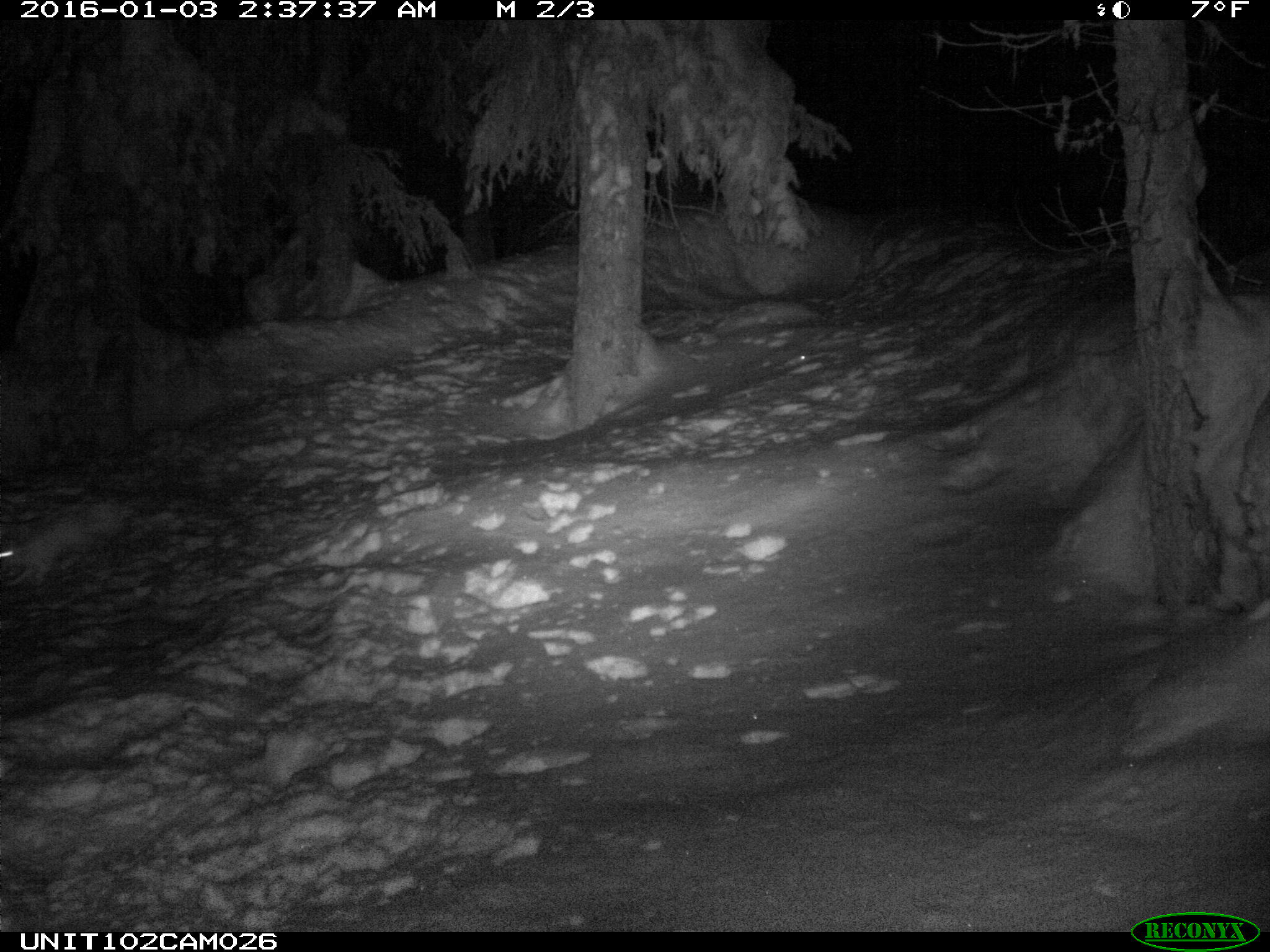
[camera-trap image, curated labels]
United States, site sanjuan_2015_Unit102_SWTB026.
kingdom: Animalia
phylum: Chordata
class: Mammalia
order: Lagomorpha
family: Leporidae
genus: Lepus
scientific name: Lepus americanus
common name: snowshoe hare